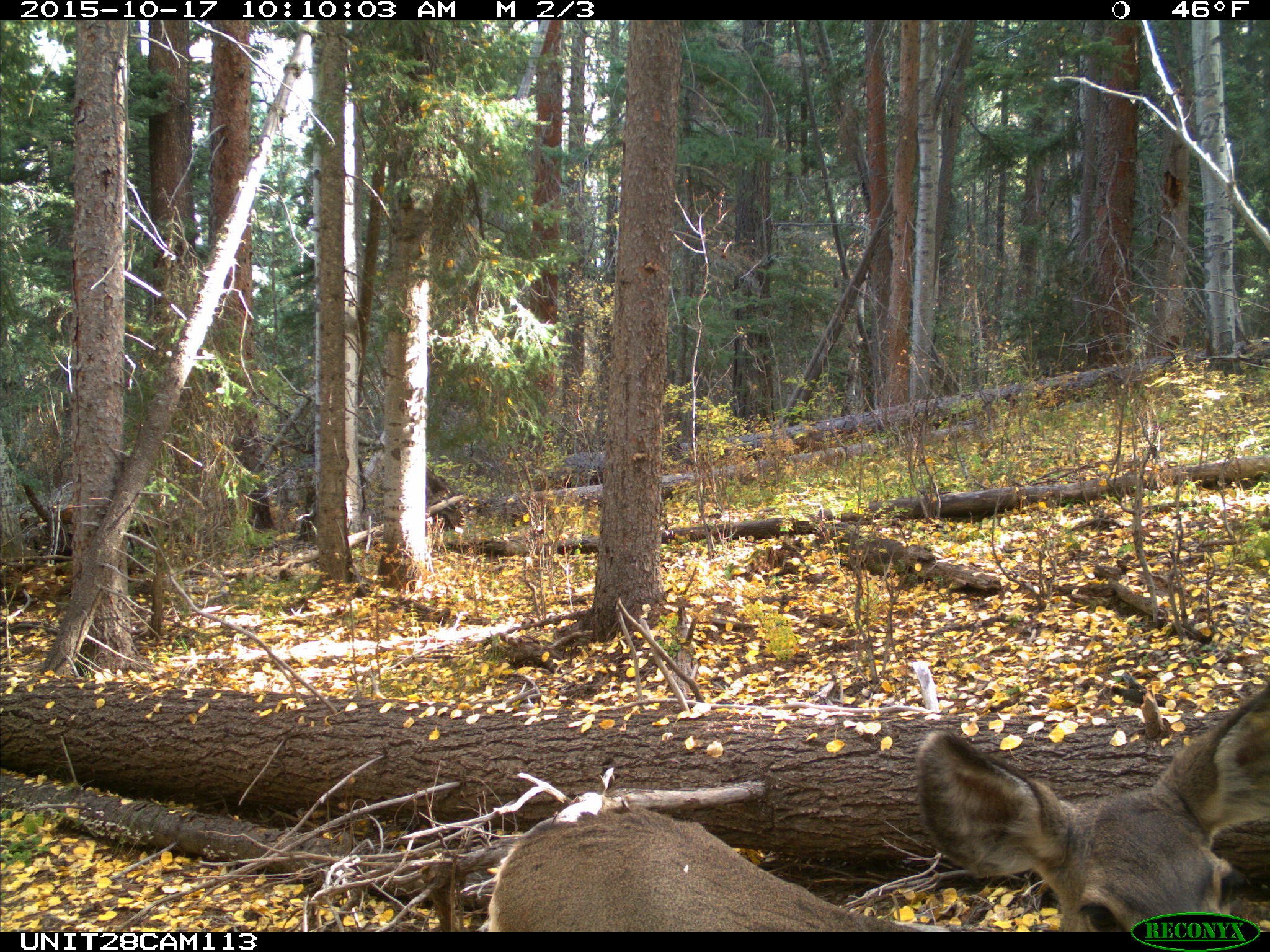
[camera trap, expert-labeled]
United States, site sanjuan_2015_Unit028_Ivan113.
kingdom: Animalia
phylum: Chordata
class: Mammalia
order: Artiodactyla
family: Cervidae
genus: Odocoileus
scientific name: Odocoileus hemionus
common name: mule deer